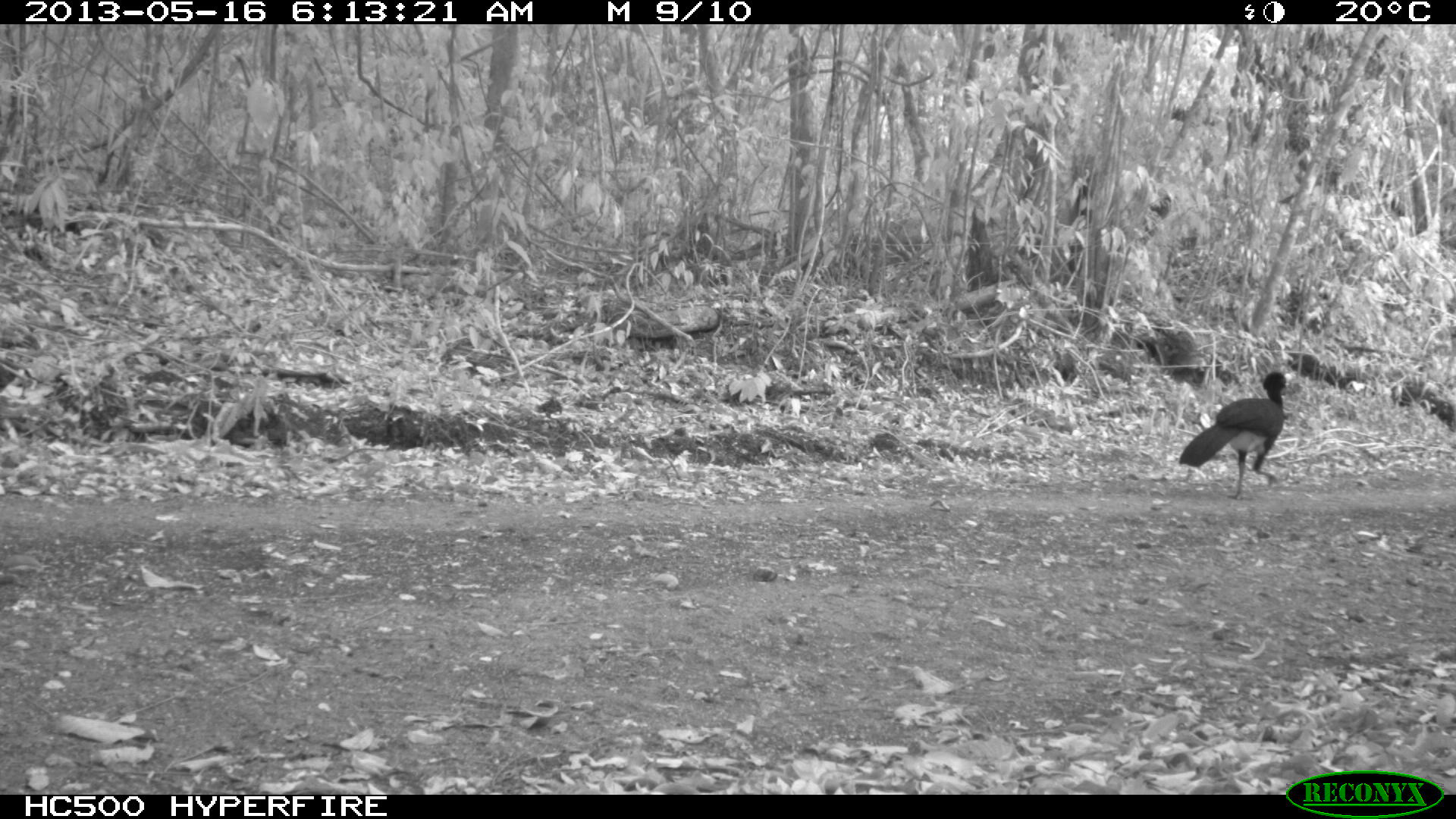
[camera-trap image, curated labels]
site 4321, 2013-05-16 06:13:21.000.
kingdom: Animalia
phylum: Chordata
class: Aves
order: Galliformes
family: Cracidae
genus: Crax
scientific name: Crax rubra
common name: great curassow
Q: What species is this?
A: Crax rubra (great curassow).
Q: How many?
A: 1.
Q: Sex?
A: Male.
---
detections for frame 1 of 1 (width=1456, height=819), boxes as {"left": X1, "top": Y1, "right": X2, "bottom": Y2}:
crax rubra: {"left": 1177, "top": 371, "right": 1296, "bottom": 499}